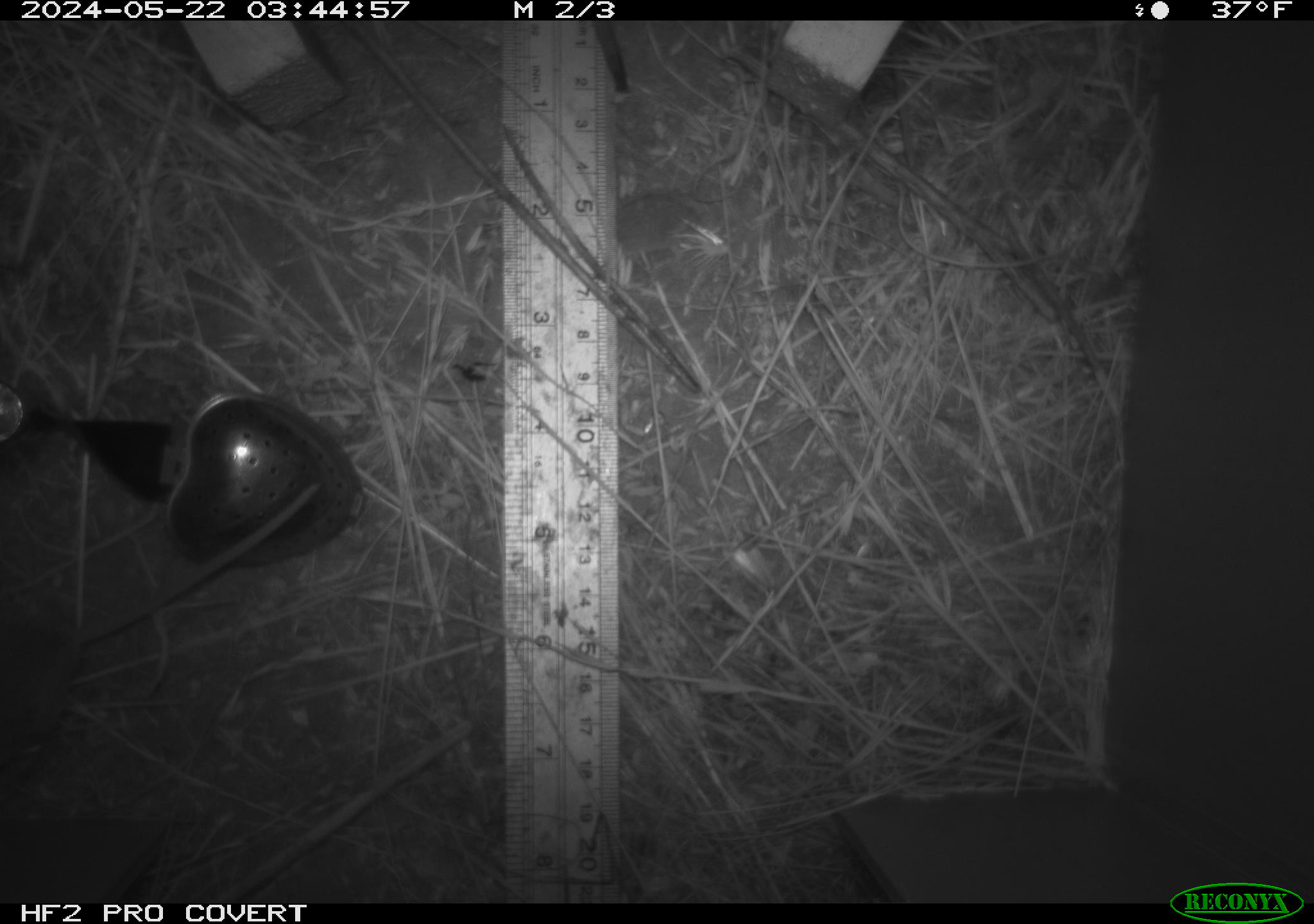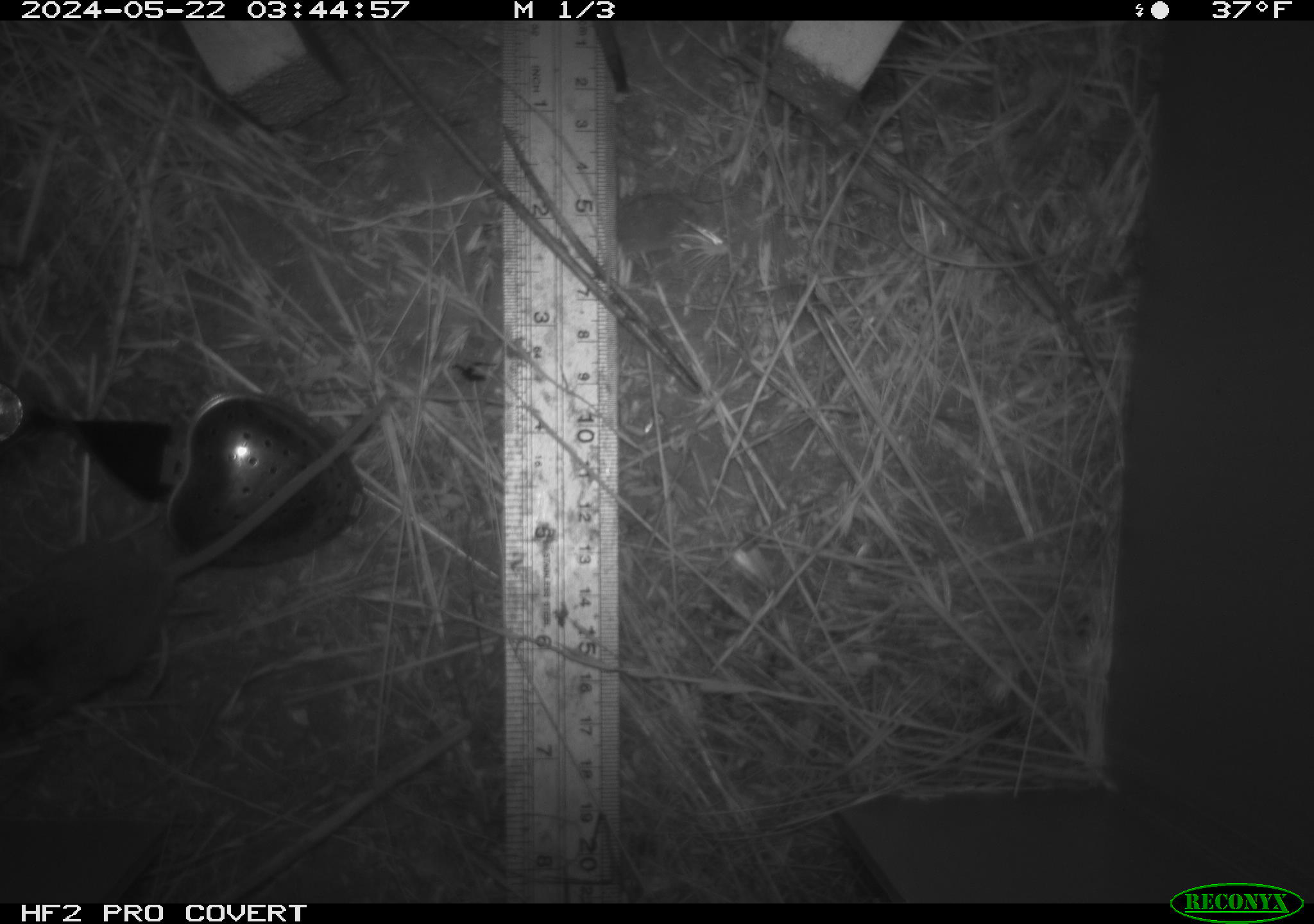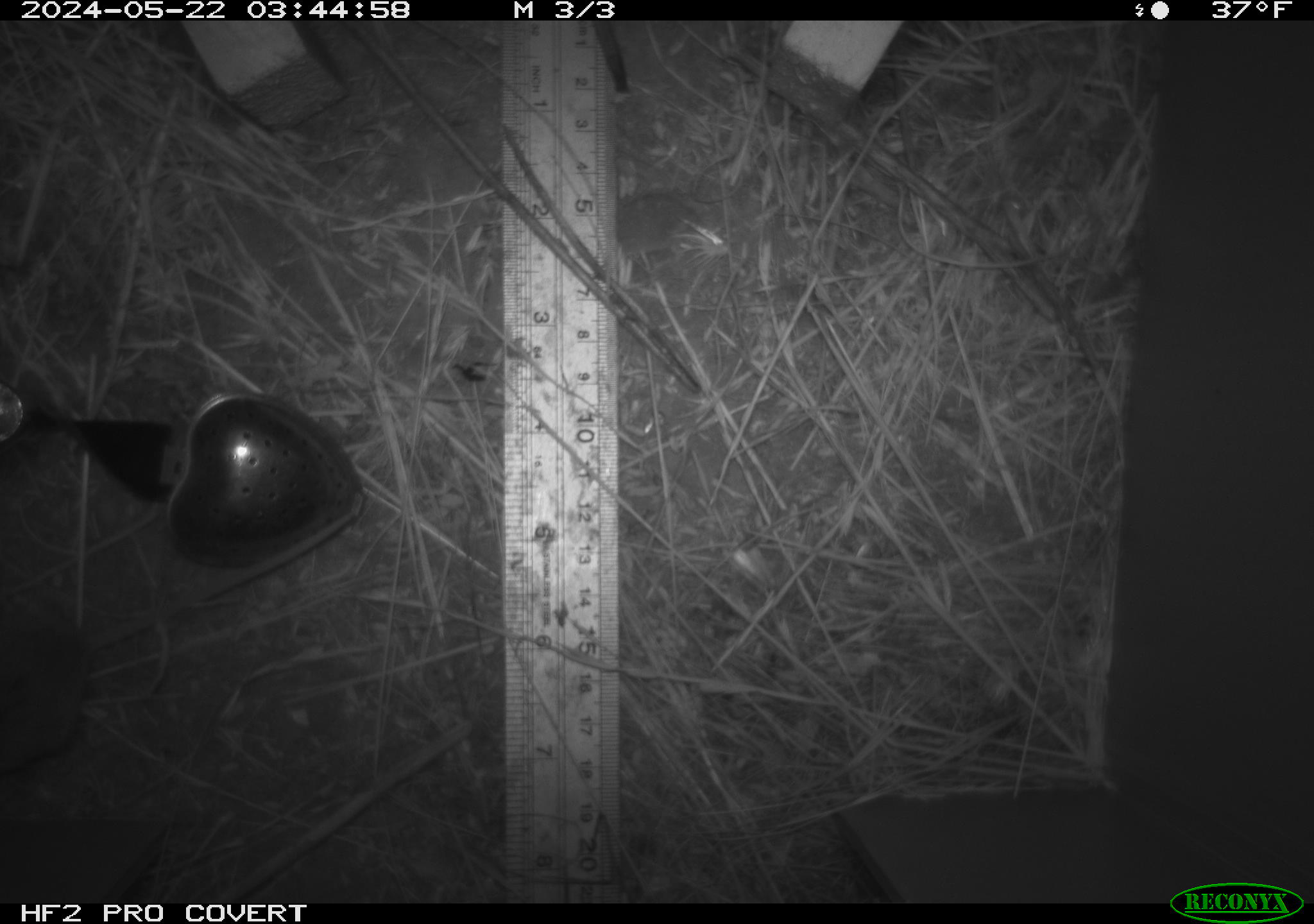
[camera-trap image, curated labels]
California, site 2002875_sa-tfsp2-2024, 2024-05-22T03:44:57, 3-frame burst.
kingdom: Animalia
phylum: Chordata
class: Mammalia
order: Rodentia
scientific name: Rodentia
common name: mouse species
Mouse species (Rodentia).